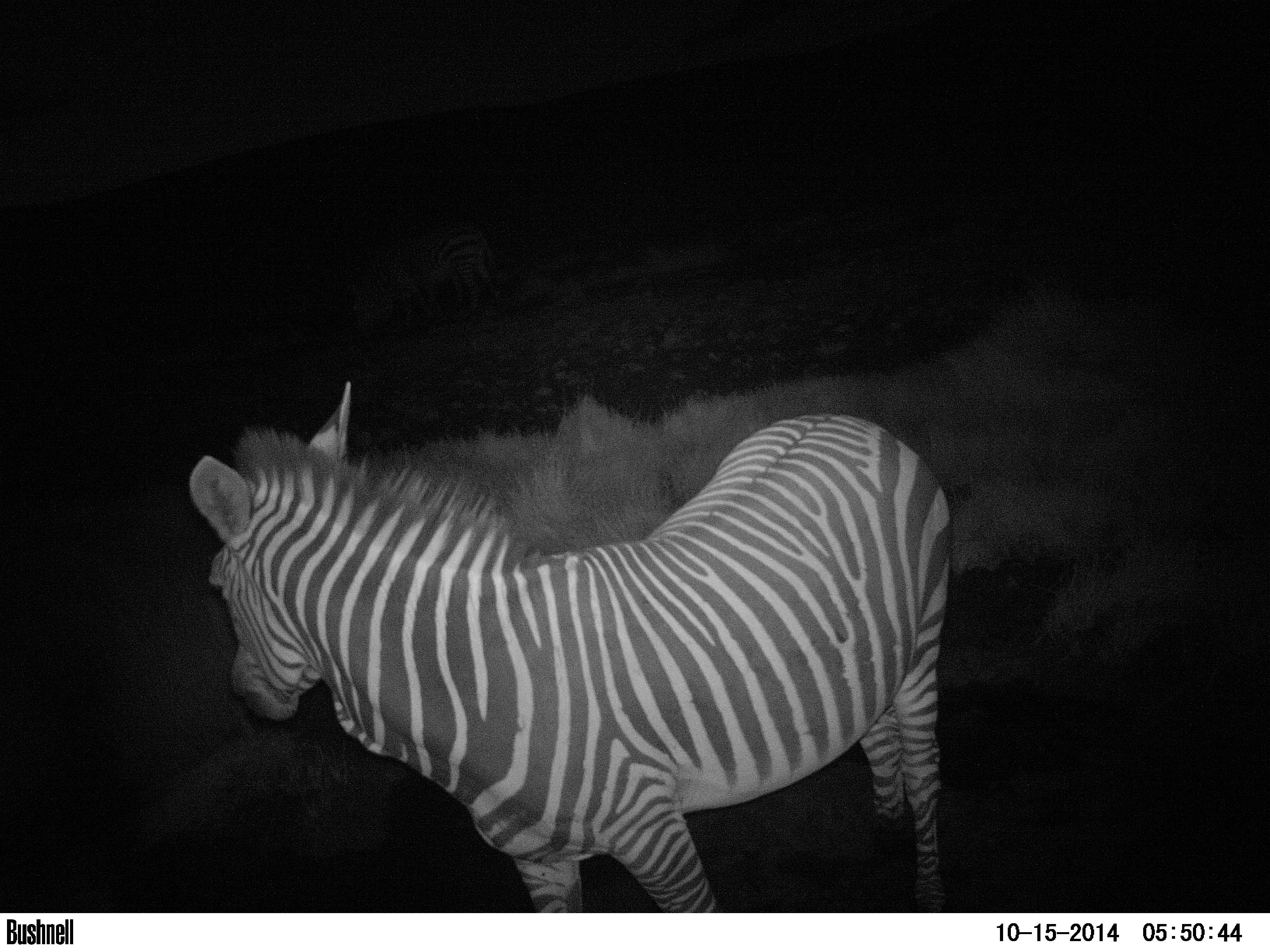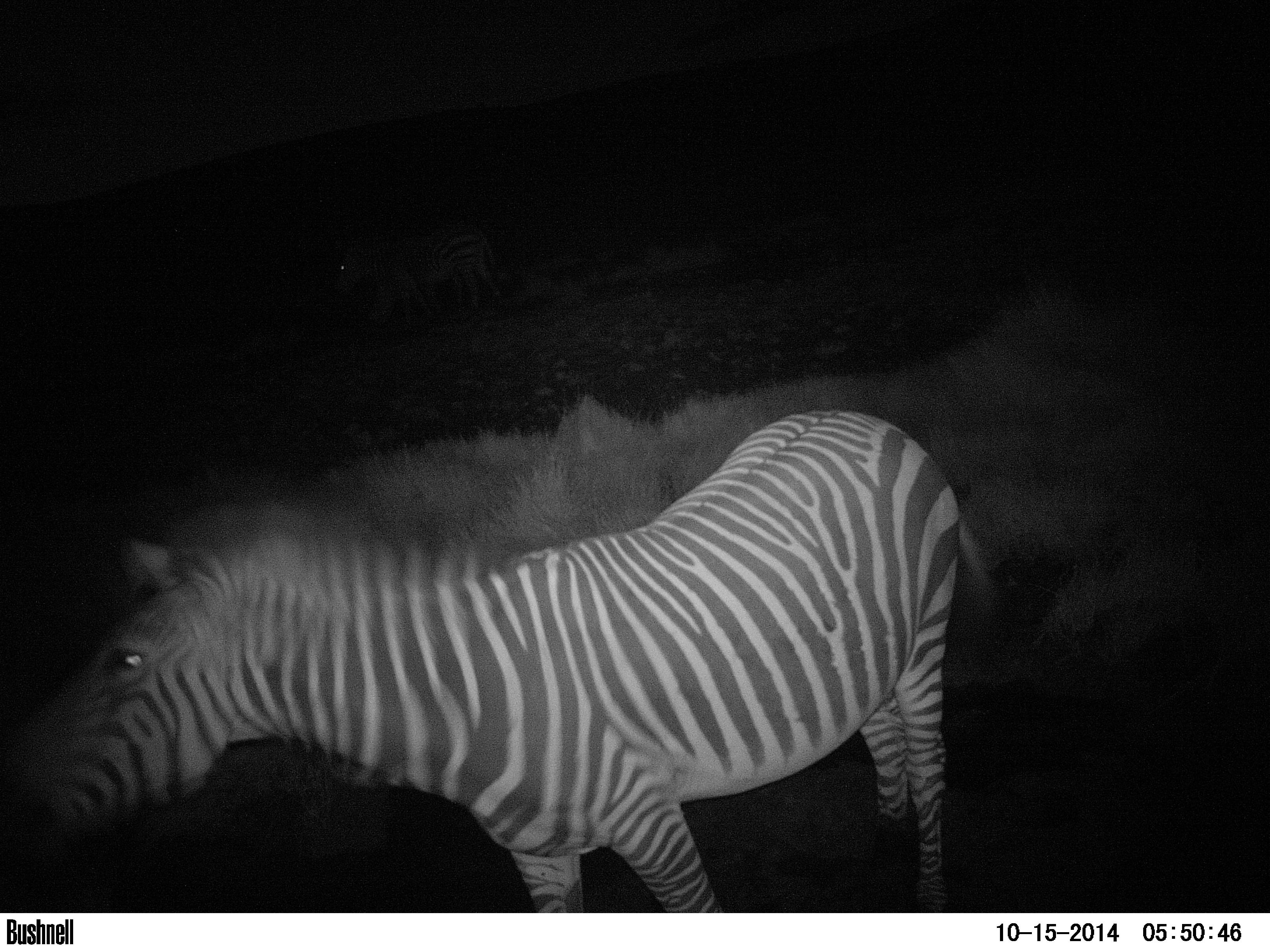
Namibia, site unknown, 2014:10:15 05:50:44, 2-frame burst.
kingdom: Animalia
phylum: Chordata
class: Mammalia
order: Perissodactyla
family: Equidae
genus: Equus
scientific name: Equus zebra hartmannae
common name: hartmann's mountain zebra